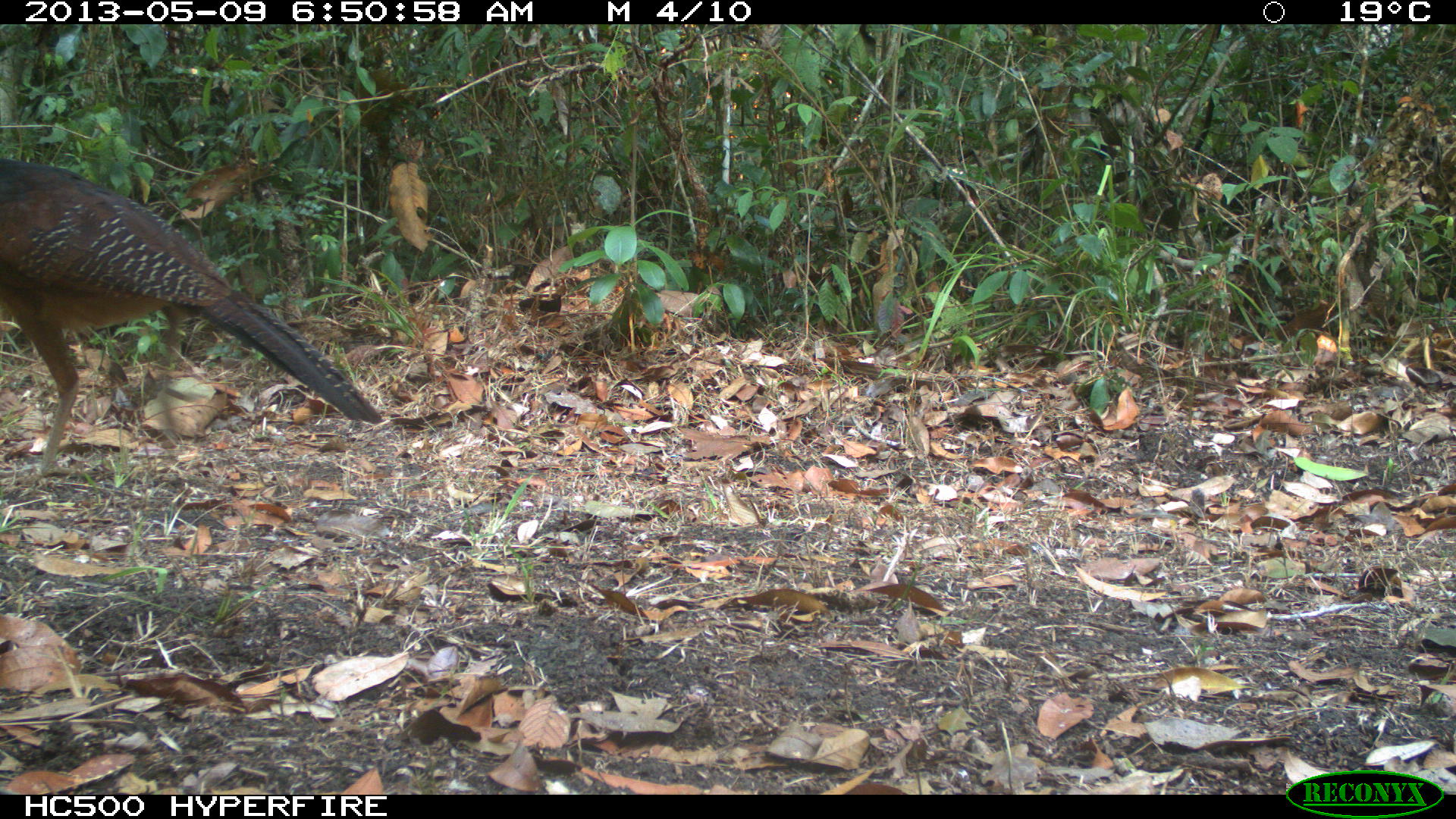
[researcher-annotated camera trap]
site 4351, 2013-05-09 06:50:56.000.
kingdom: Animalia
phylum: Chordata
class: Aves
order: Galliformes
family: Cracidae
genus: Crax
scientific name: Crax rubra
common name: great curassow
Crax rubra (great curassow), count 2.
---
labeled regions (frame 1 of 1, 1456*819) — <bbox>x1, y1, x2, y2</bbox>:
crax rubra: <bbox>0, 157, 386, 483</bbox>